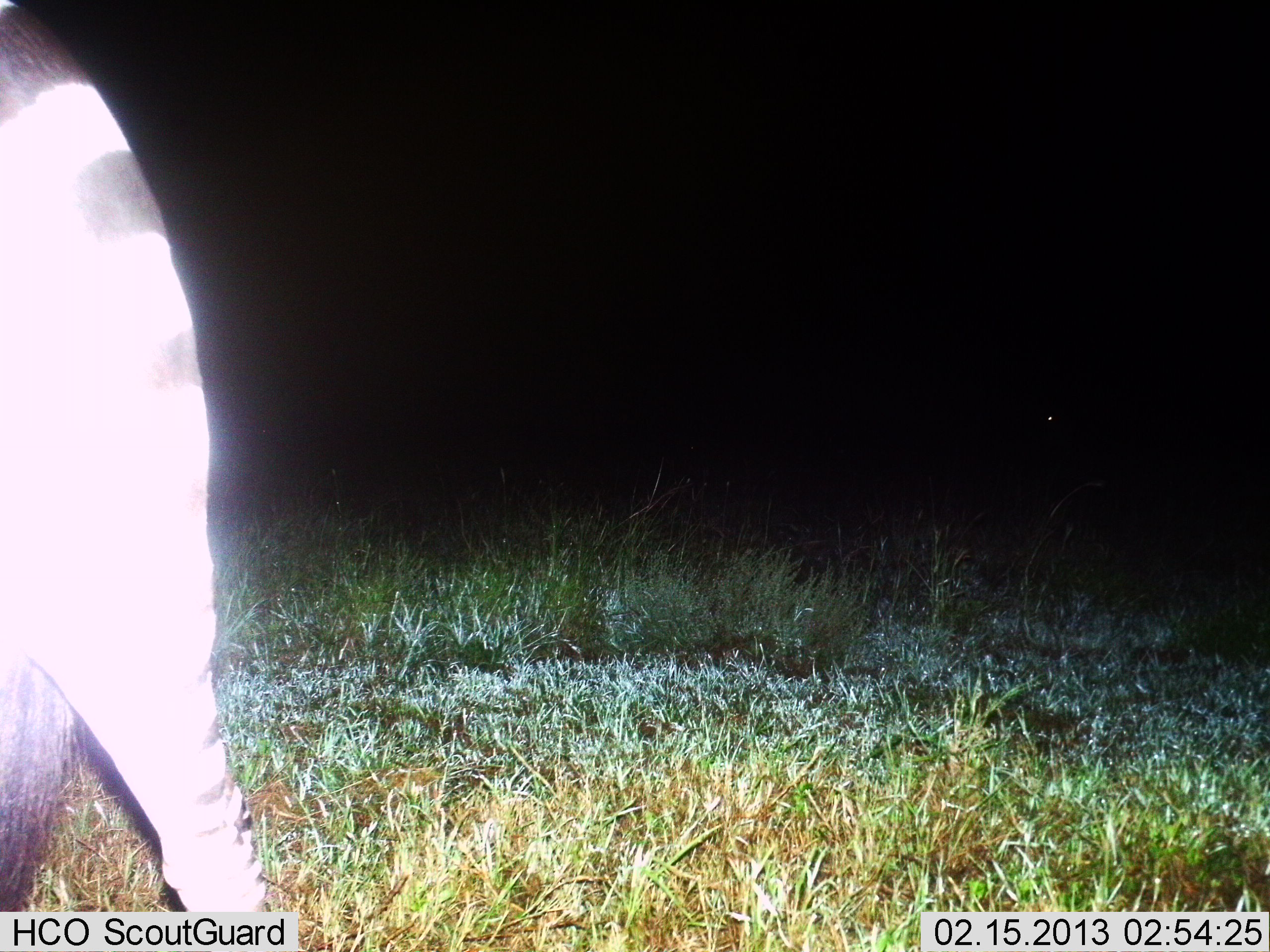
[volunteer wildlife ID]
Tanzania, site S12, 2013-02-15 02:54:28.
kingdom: Animalia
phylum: Chordata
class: Mammalia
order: Perissodactyla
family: Equidae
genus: Equus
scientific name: Equus quagga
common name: plains zebra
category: zebra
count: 1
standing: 46%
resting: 0%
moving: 54%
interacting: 0%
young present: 0%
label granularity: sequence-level